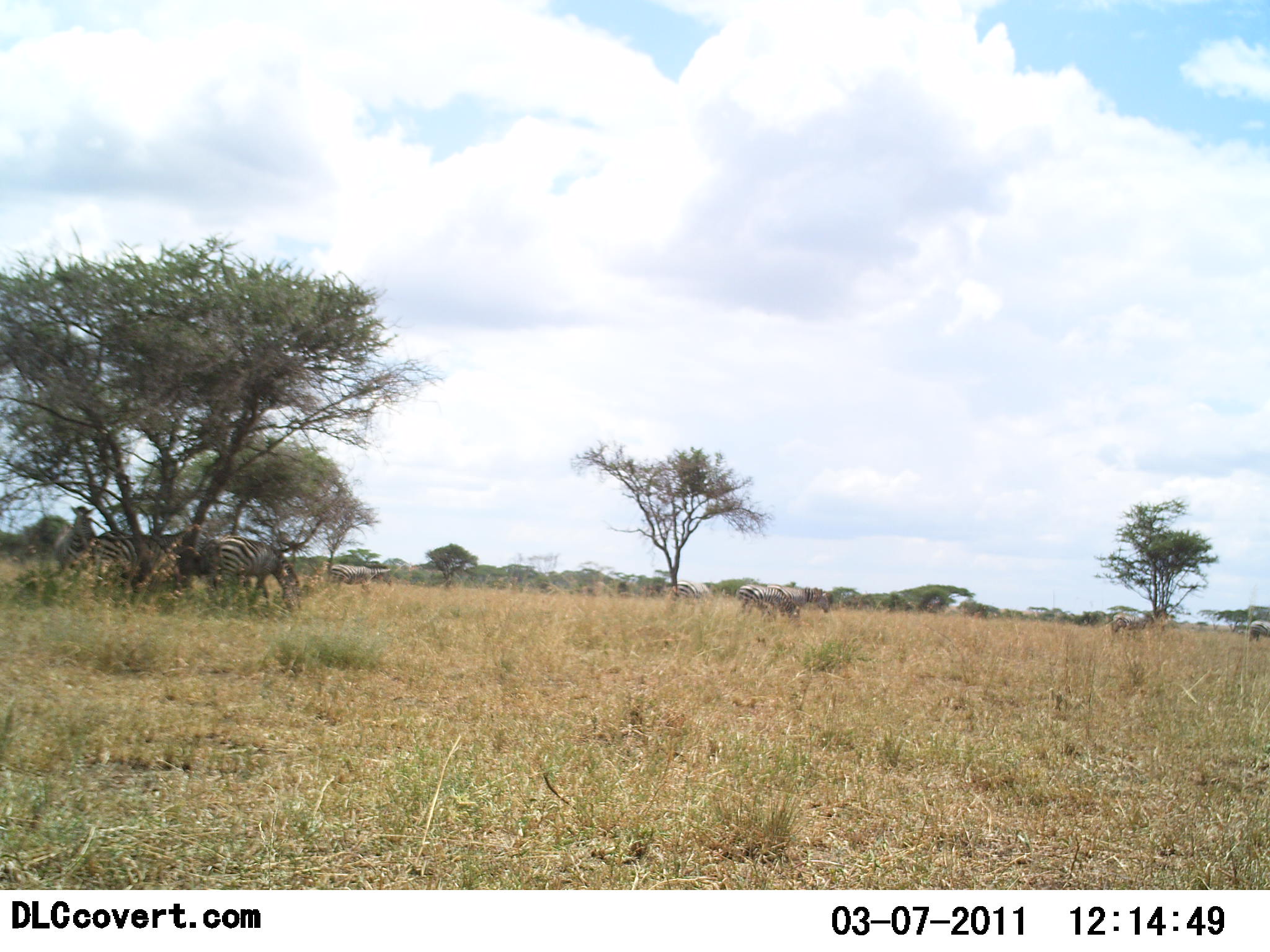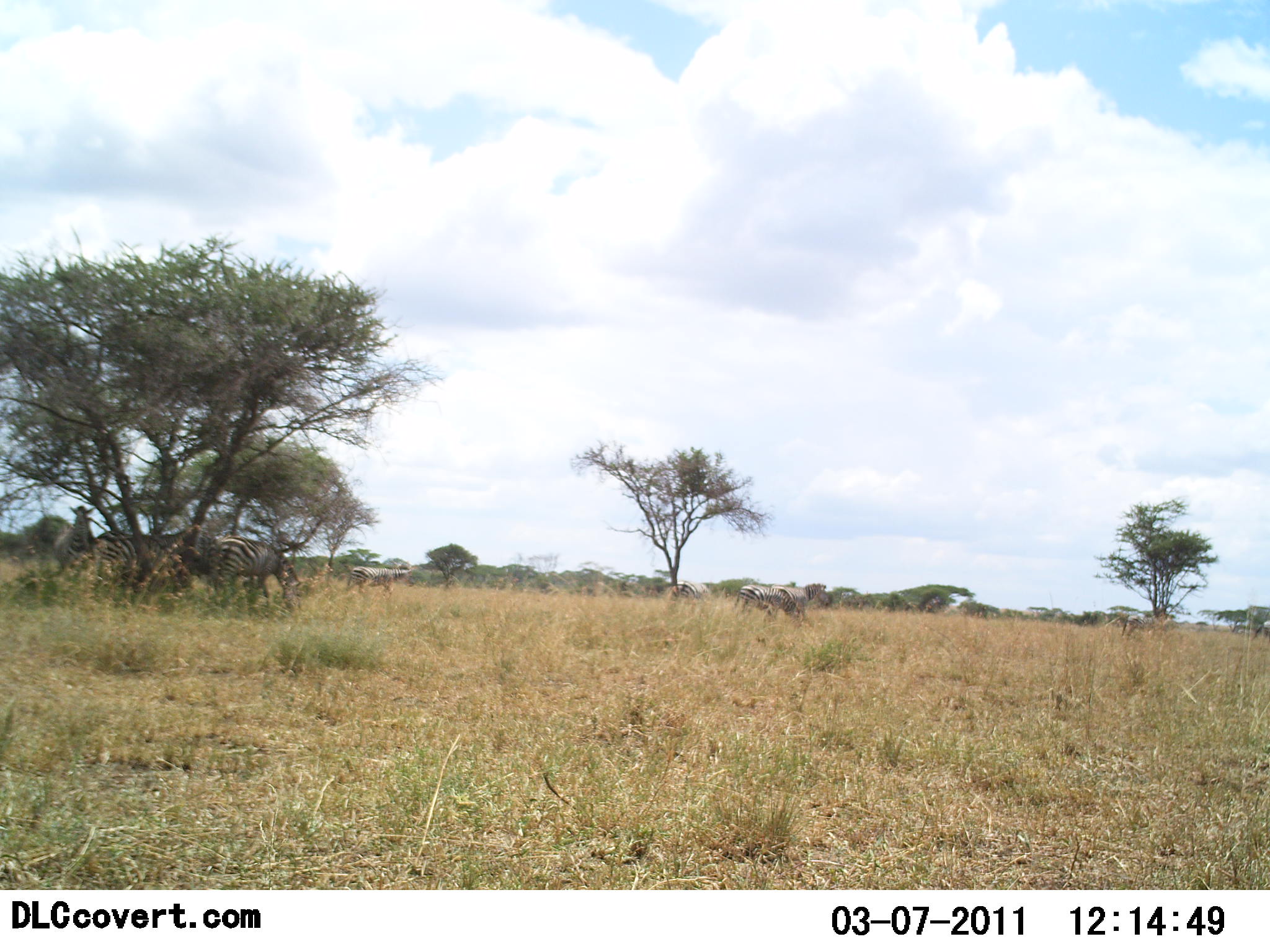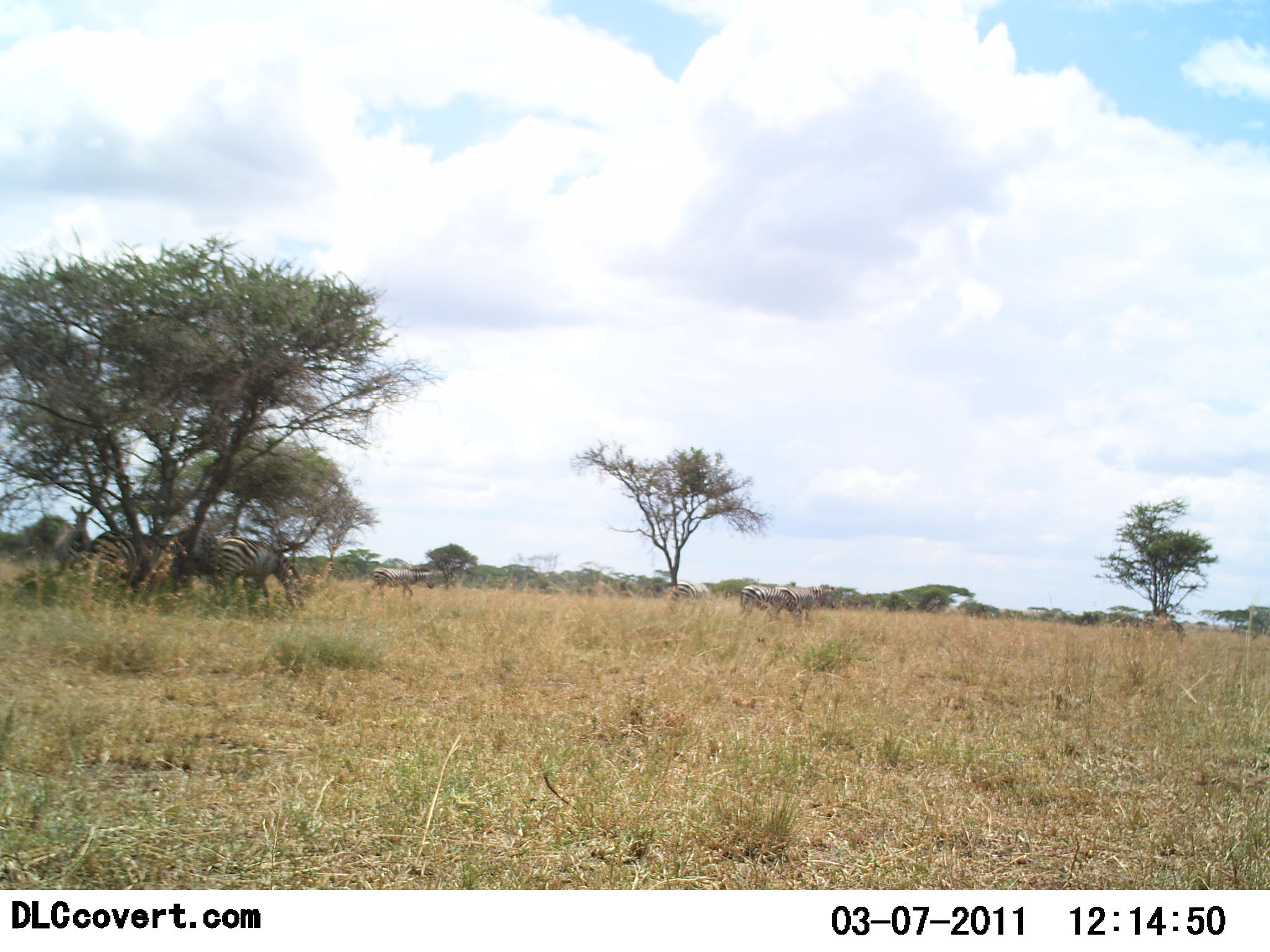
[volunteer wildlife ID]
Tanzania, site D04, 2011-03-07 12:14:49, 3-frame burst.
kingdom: Animalia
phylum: Chordata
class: Mammalia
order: Perissodactyla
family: Equidae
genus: Equus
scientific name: Equus quagga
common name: plains zebra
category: zebra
Zebra (plains zebra) (Equus quagga), count 7. Behavior (volunteer vote fractions): standing 64%, resting 18%, moving 73%, interacting 18%. Young present (vote fraction): 0%. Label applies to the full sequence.